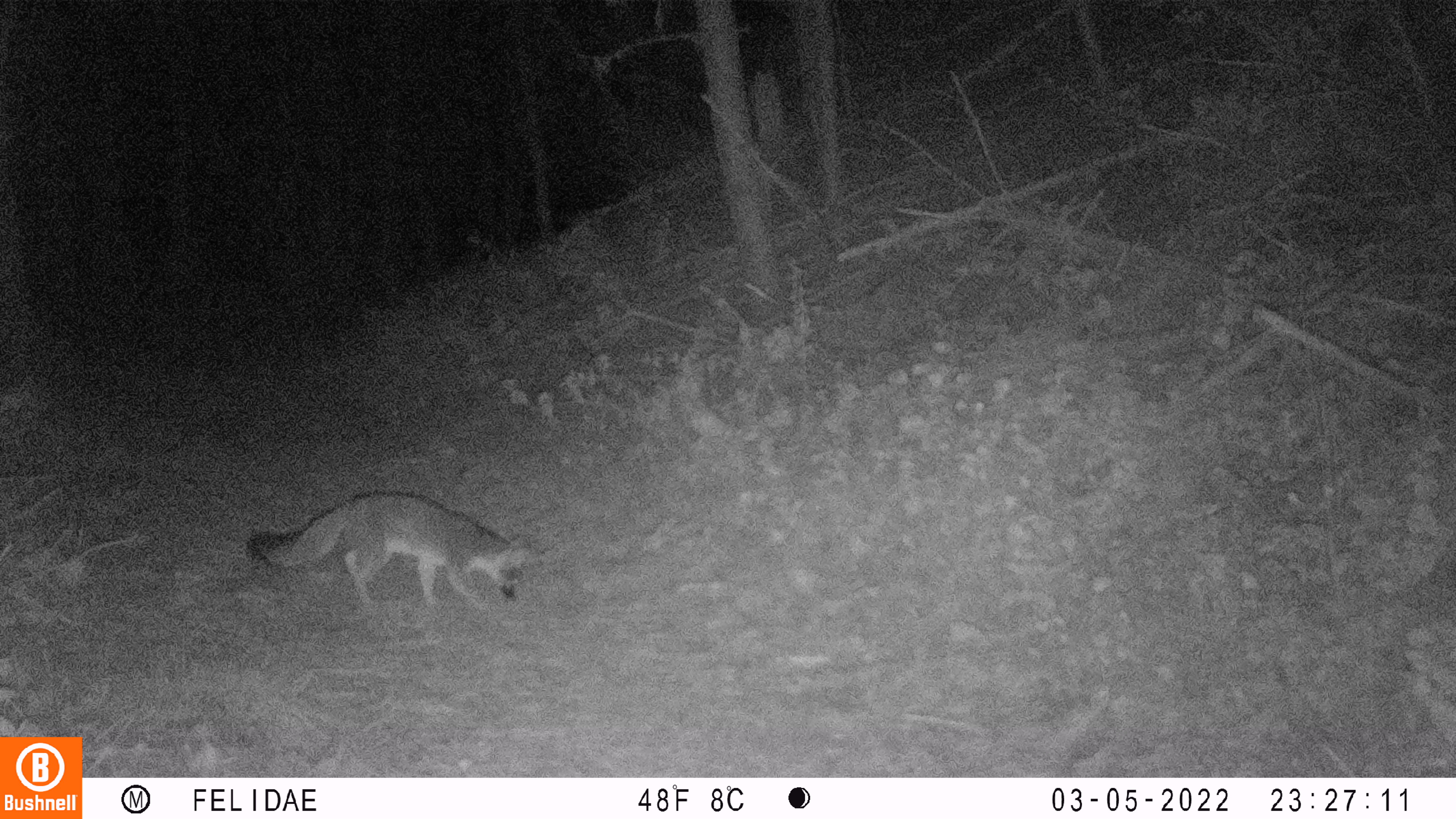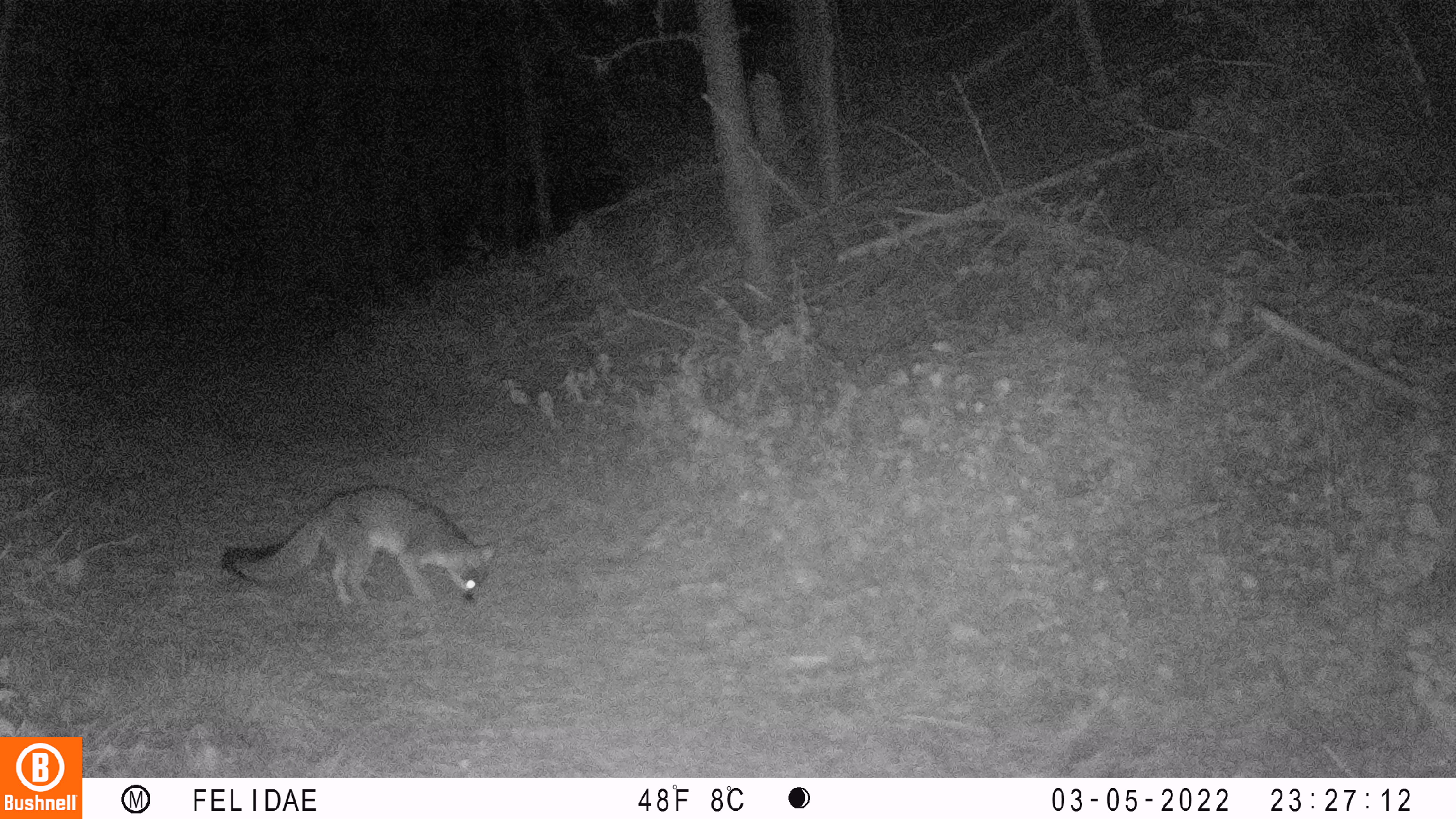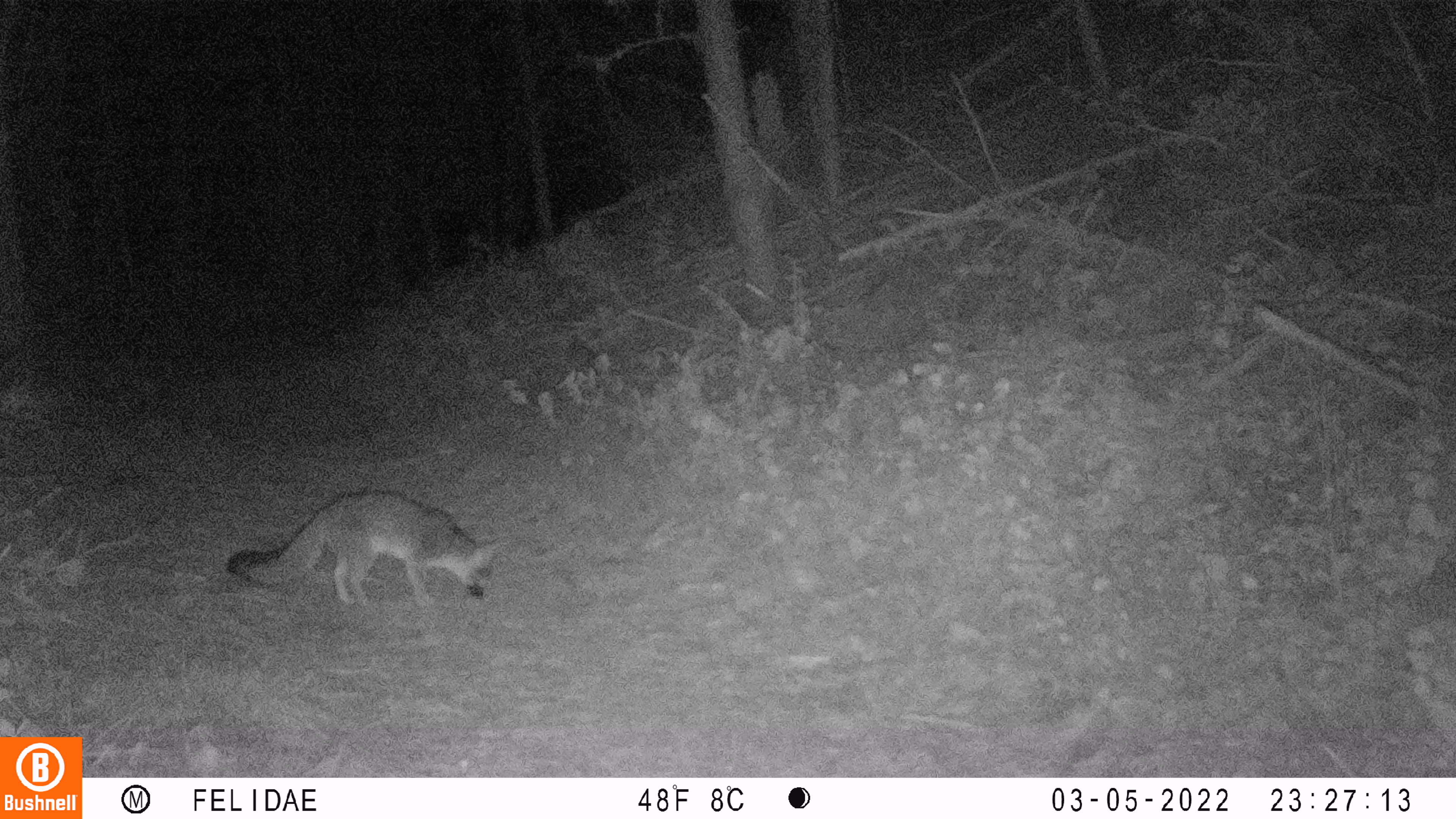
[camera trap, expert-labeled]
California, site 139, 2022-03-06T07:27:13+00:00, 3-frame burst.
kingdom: Animalia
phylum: Chordata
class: Mammalia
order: Carnivora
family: Canidae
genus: Urocyon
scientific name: Urocyon cinereoargenteus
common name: gray fox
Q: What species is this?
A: Gray fox (Urocyon cinereoargenteus).